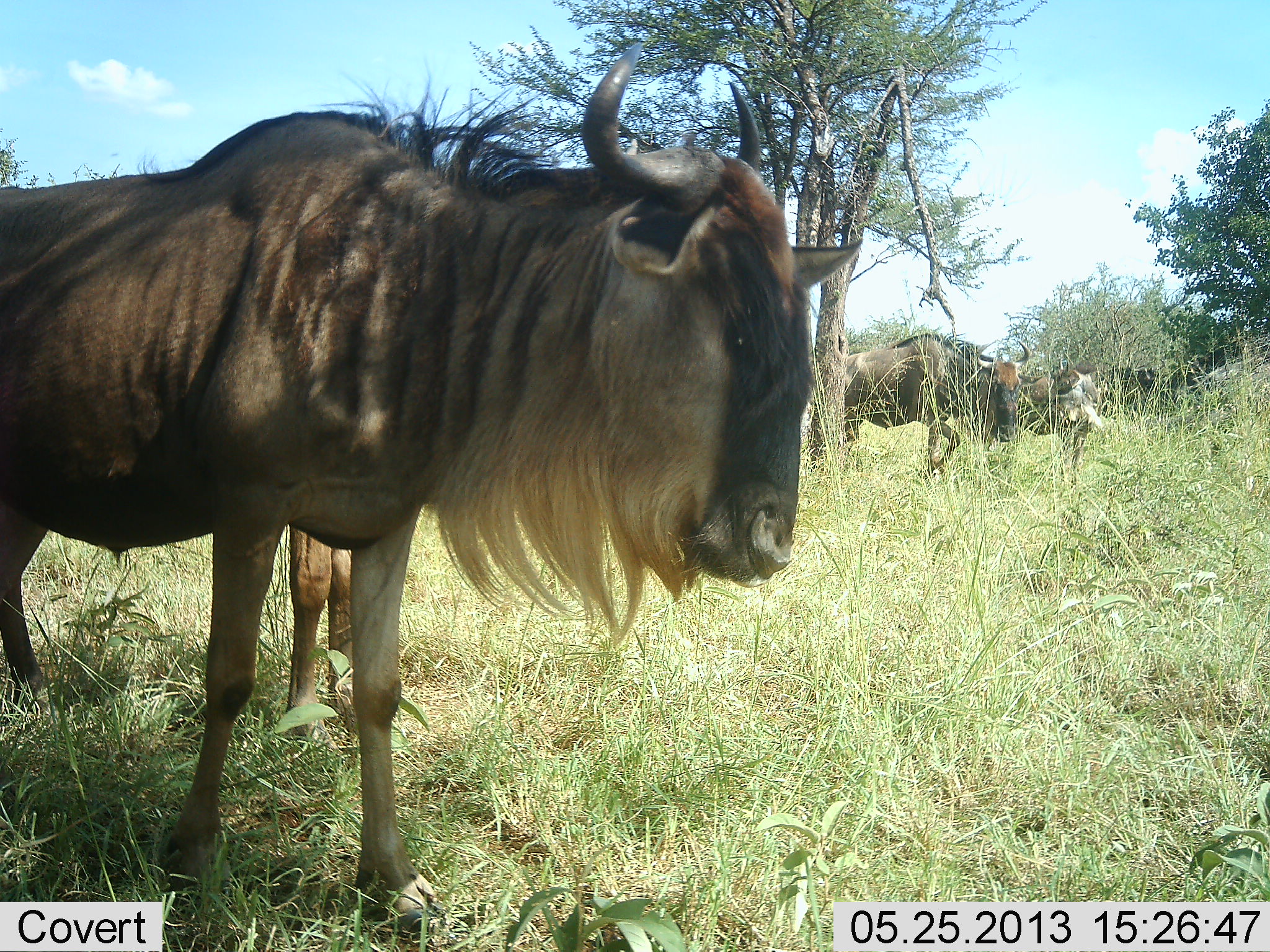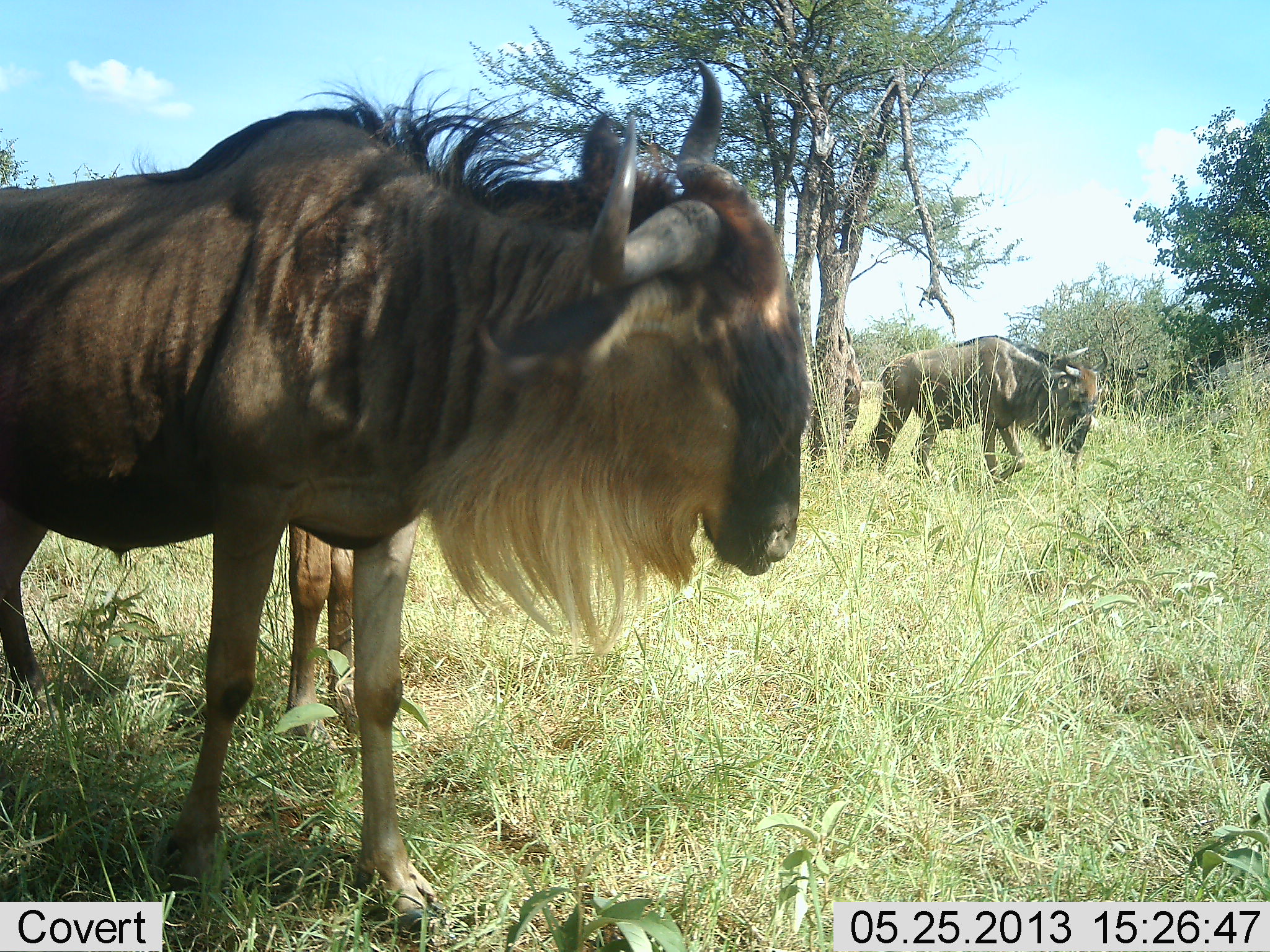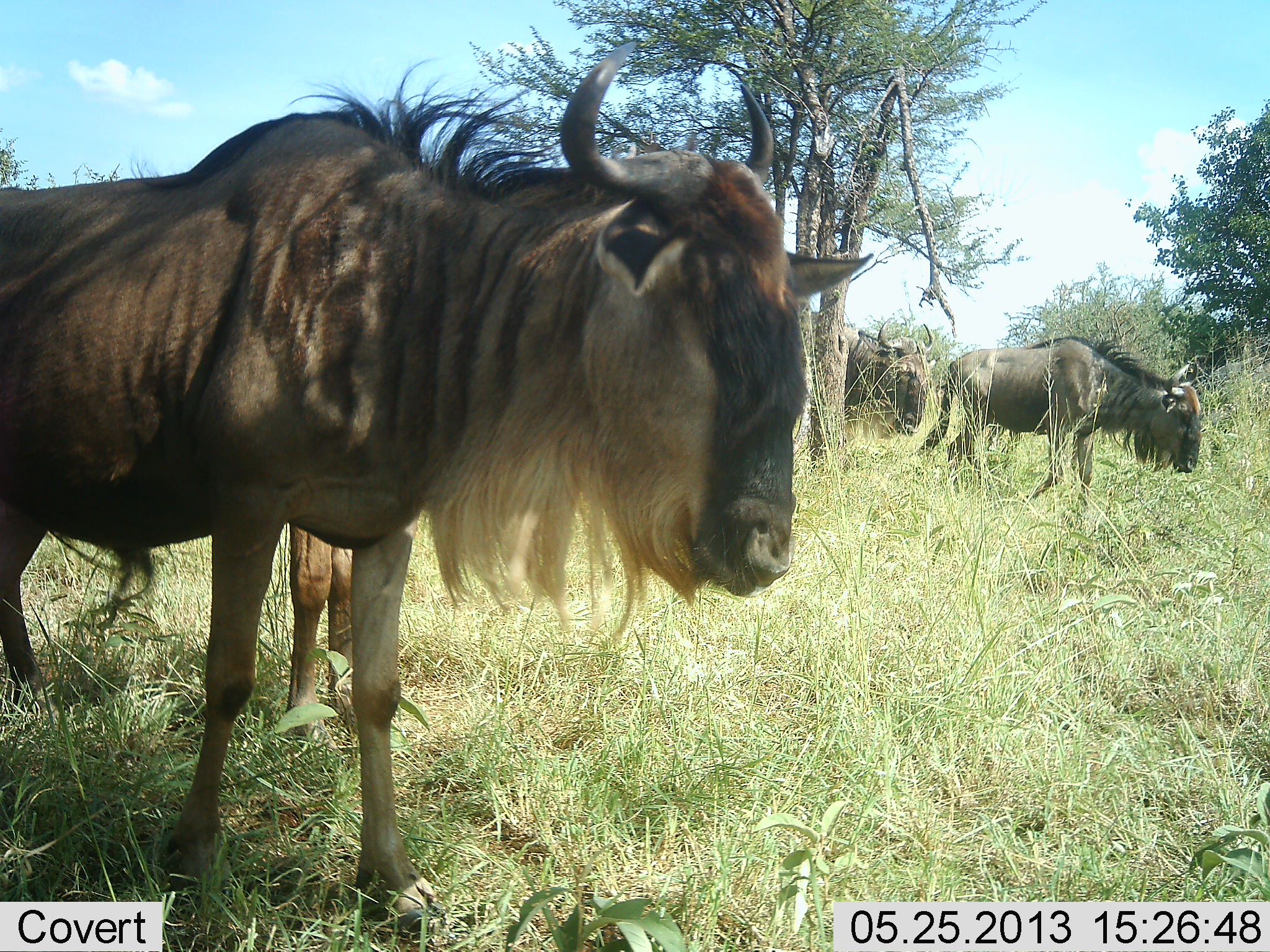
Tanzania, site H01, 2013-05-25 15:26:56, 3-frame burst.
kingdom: Animalia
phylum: Chordata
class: Mammalia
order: Artiodactyla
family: Bovidae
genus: Connochaetes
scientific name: Connochaetes taurinus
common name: blue wildebeest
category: wildebeest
Wildebeest (blue wildebeest) (Connochaetes taurinus), count 5. Behavior (volunteer vote fractions): standing 81%, resting 0%, moving 93%, interacting 0%. Young present (vote fraction): 4%. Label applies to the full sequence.